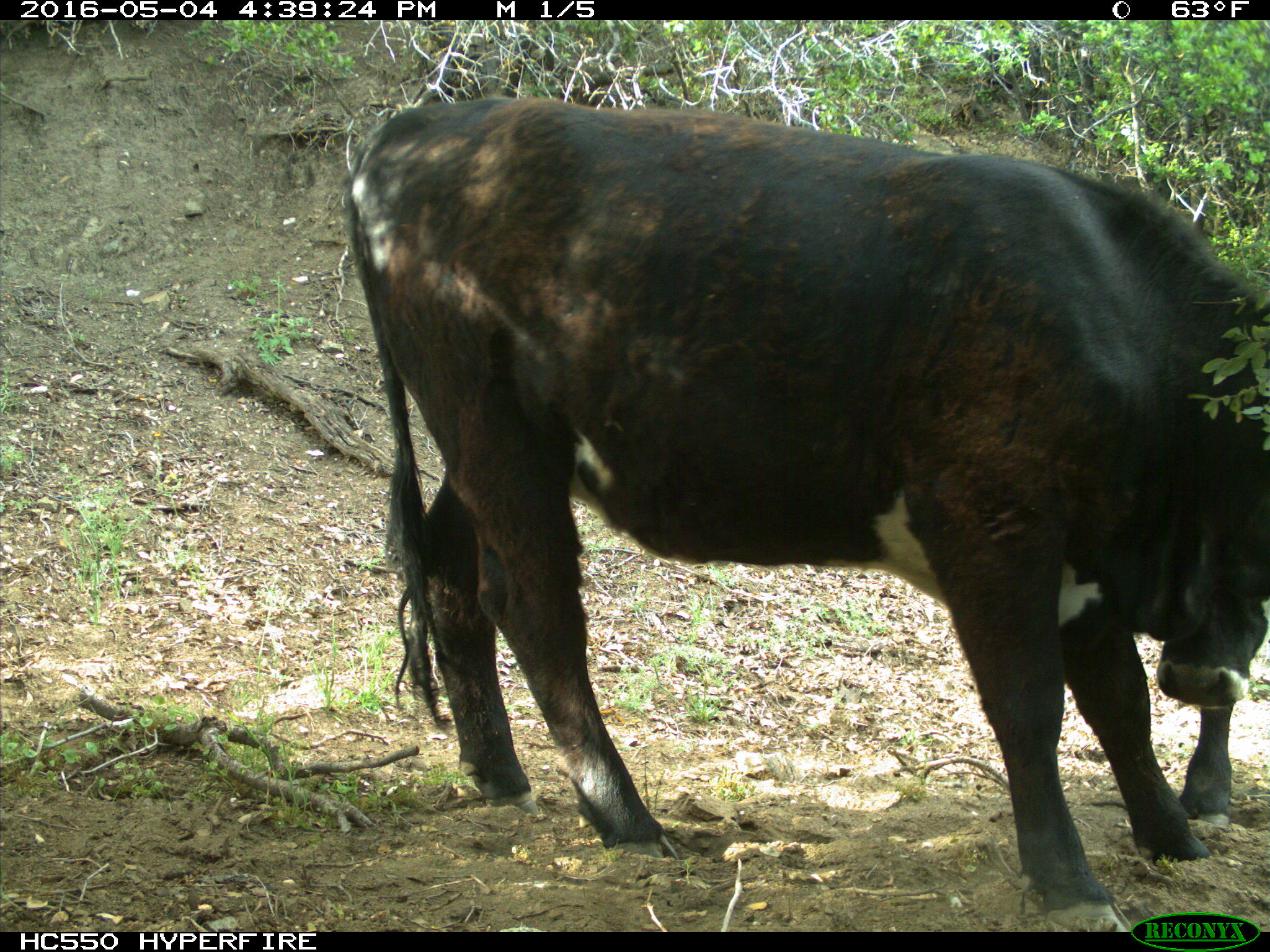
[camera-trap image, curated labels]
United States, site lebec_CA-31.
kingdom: Animalia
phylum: Chordata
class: Mammalia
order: Artiodactyla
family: Bovidae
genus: Bos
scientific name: Bos taurus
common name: domestic cow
Bos taurus (domestic cow).